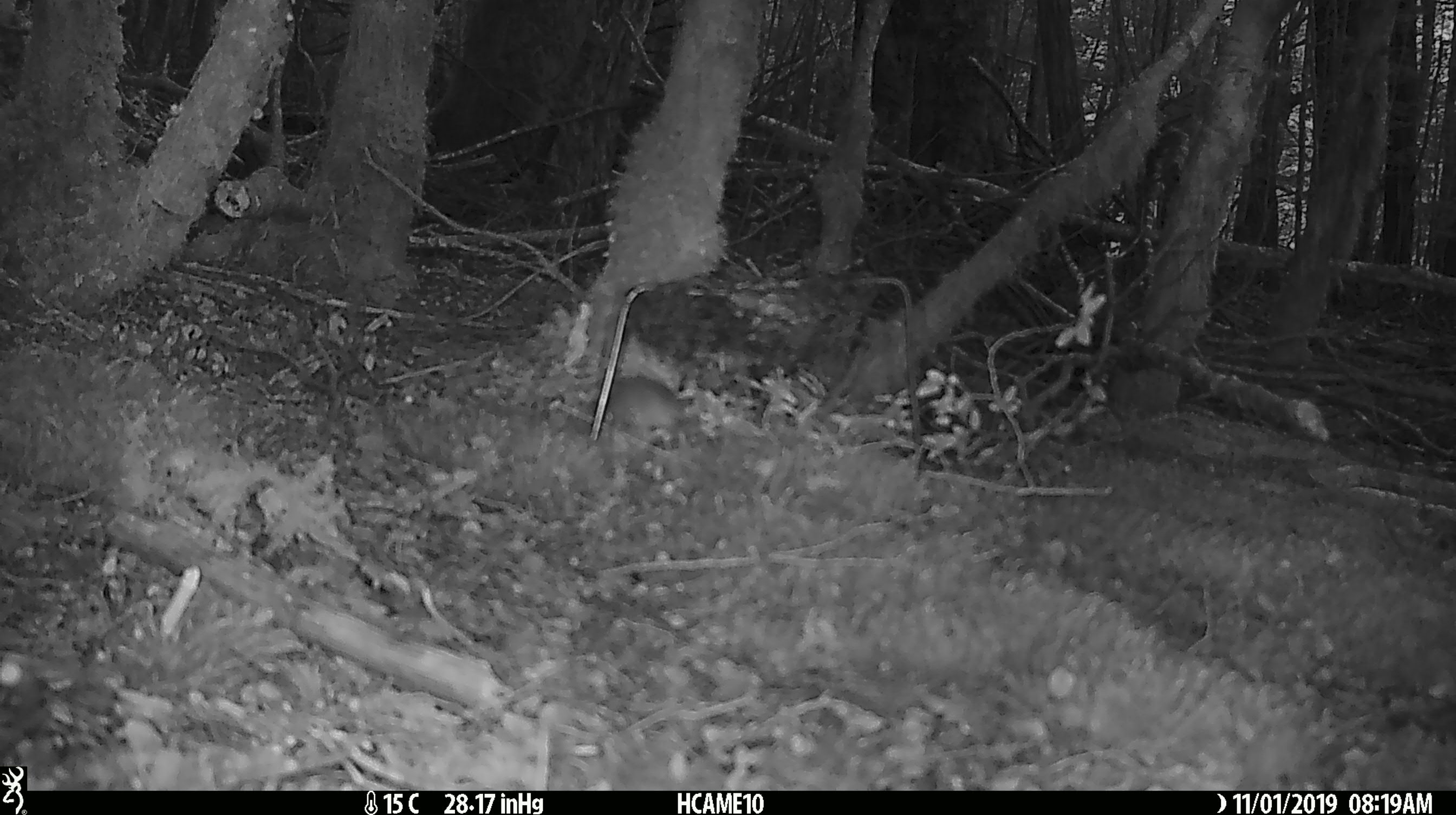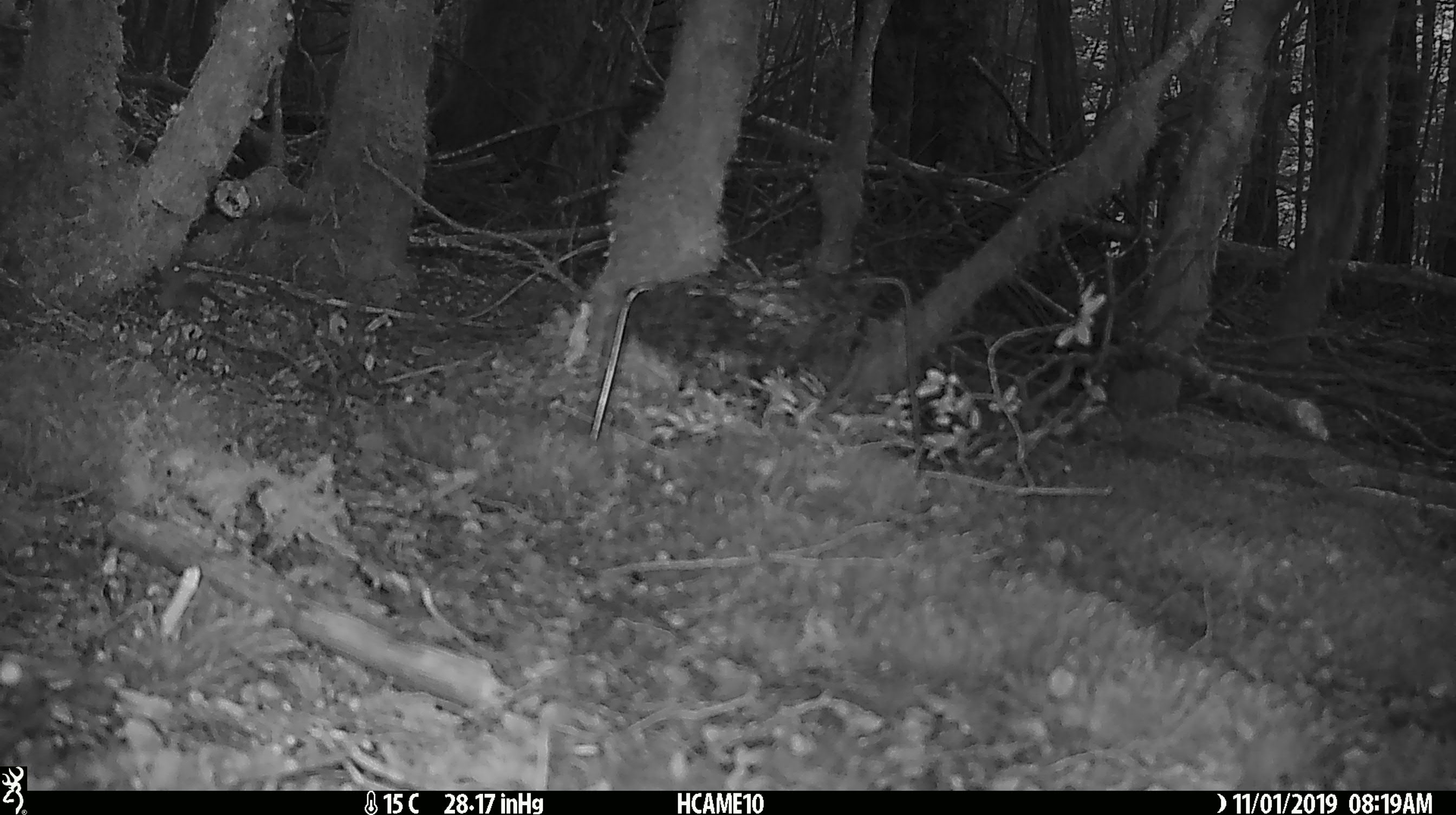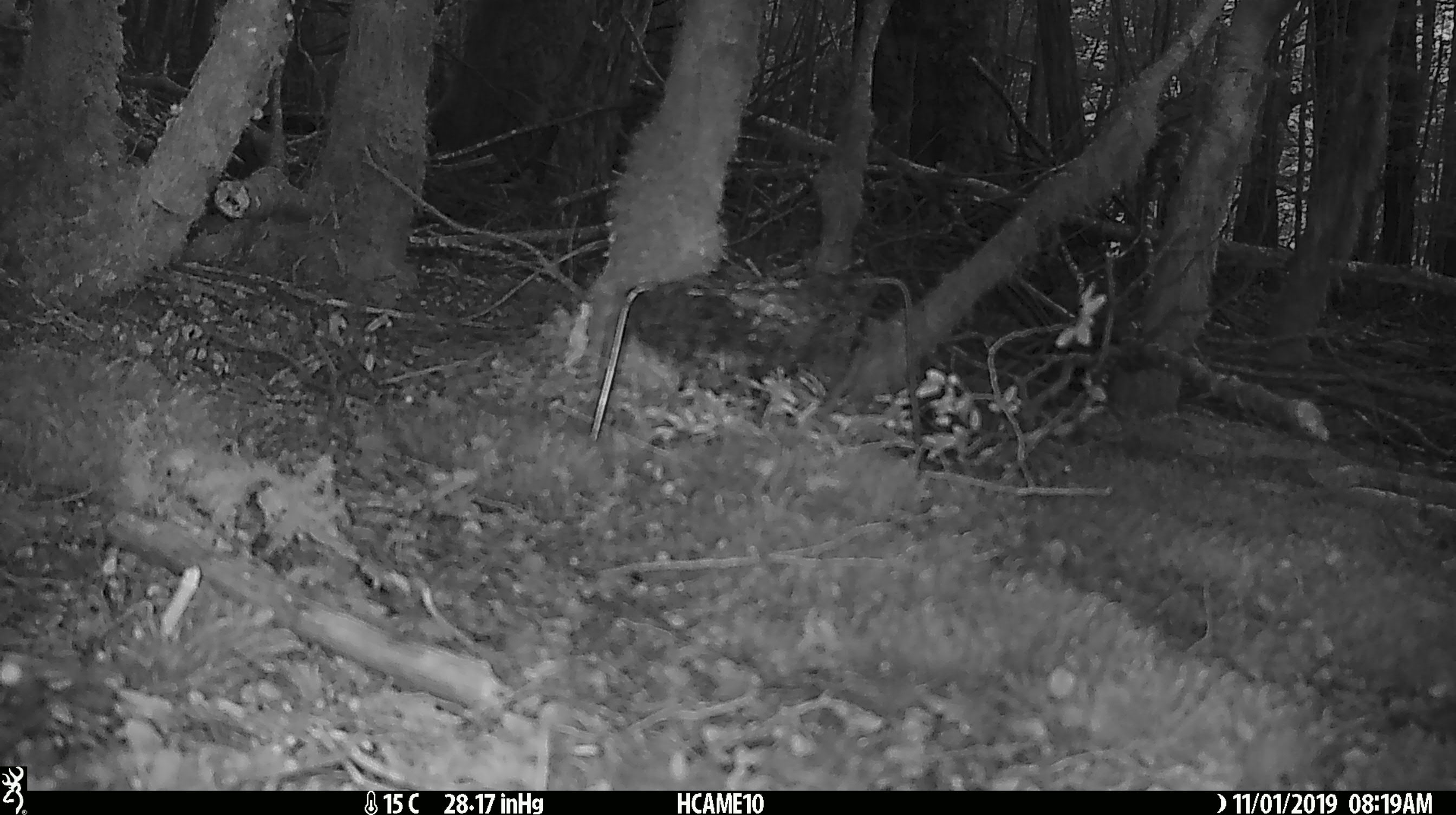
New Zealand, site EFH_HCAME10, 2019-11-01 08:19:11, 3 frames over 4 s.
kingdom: Animalia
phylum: Chordata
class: Mammalia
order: Rodentia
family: Muridae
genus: Mus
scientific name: Mus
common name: mouse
Mouse (Mus).